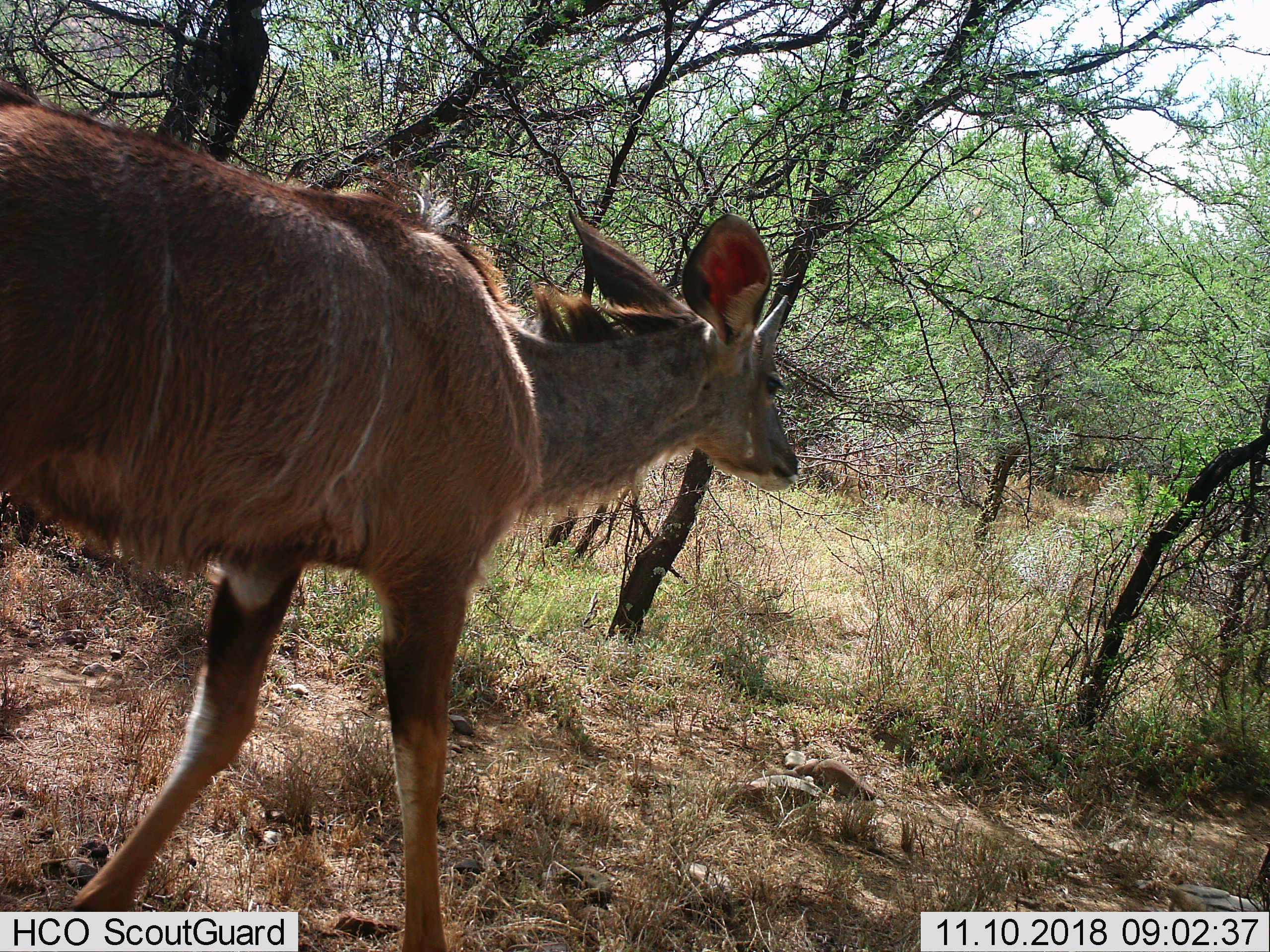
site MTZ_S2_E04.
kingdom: Animalia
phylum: Chordata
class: Mammalia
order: Artiodactyla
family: Bovidae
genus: Tragelaphus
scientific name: Tragelaphus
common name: kudu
Kudu (Tragelaphus), count 1. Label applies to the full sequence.